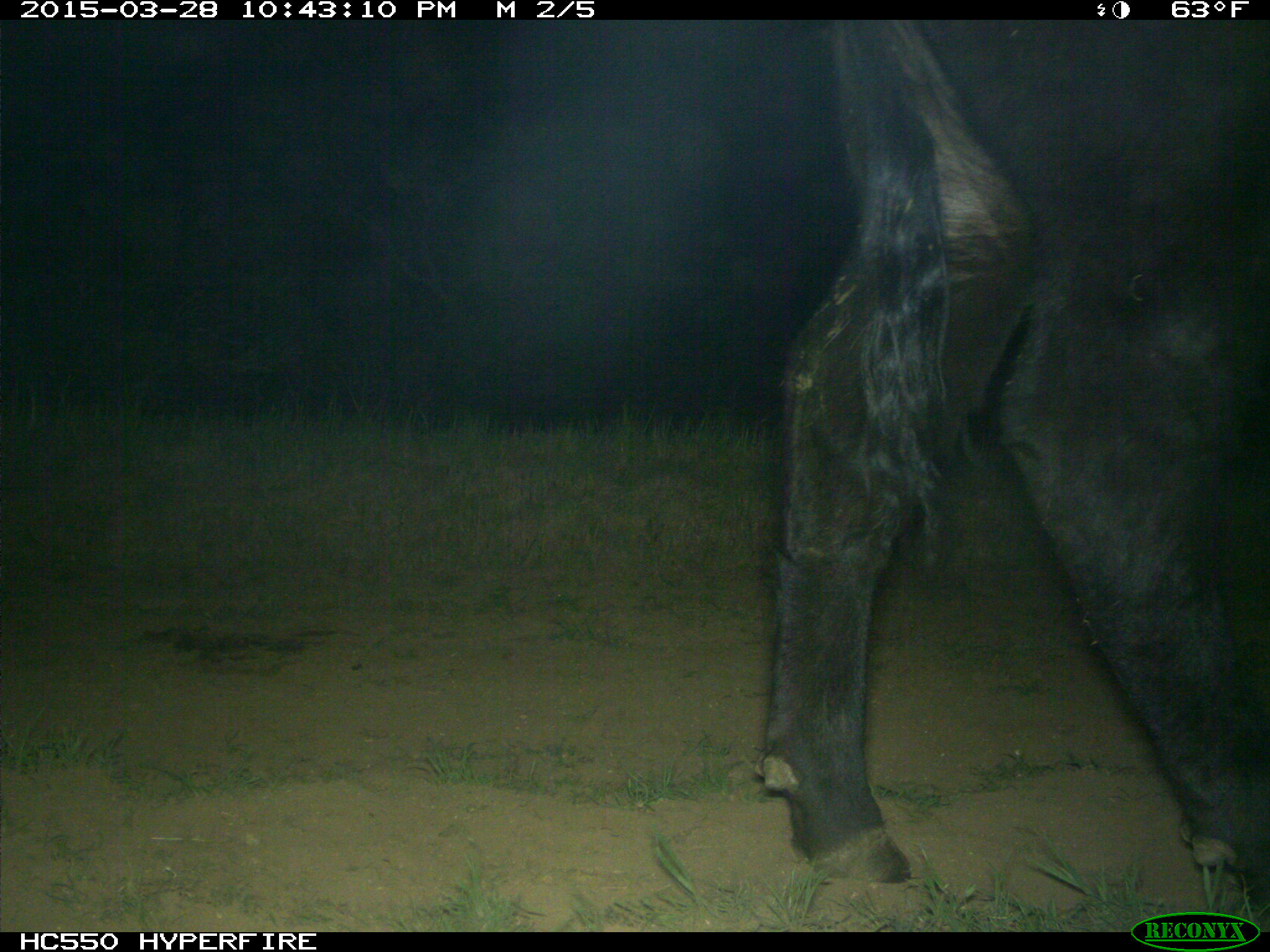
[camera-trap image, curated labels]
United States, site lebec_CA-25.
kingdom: Animalia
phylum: Chordata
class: Mammalia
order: Artiodactyla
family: Bovidae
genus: Bos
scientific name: Bos taurus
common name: domestic cow